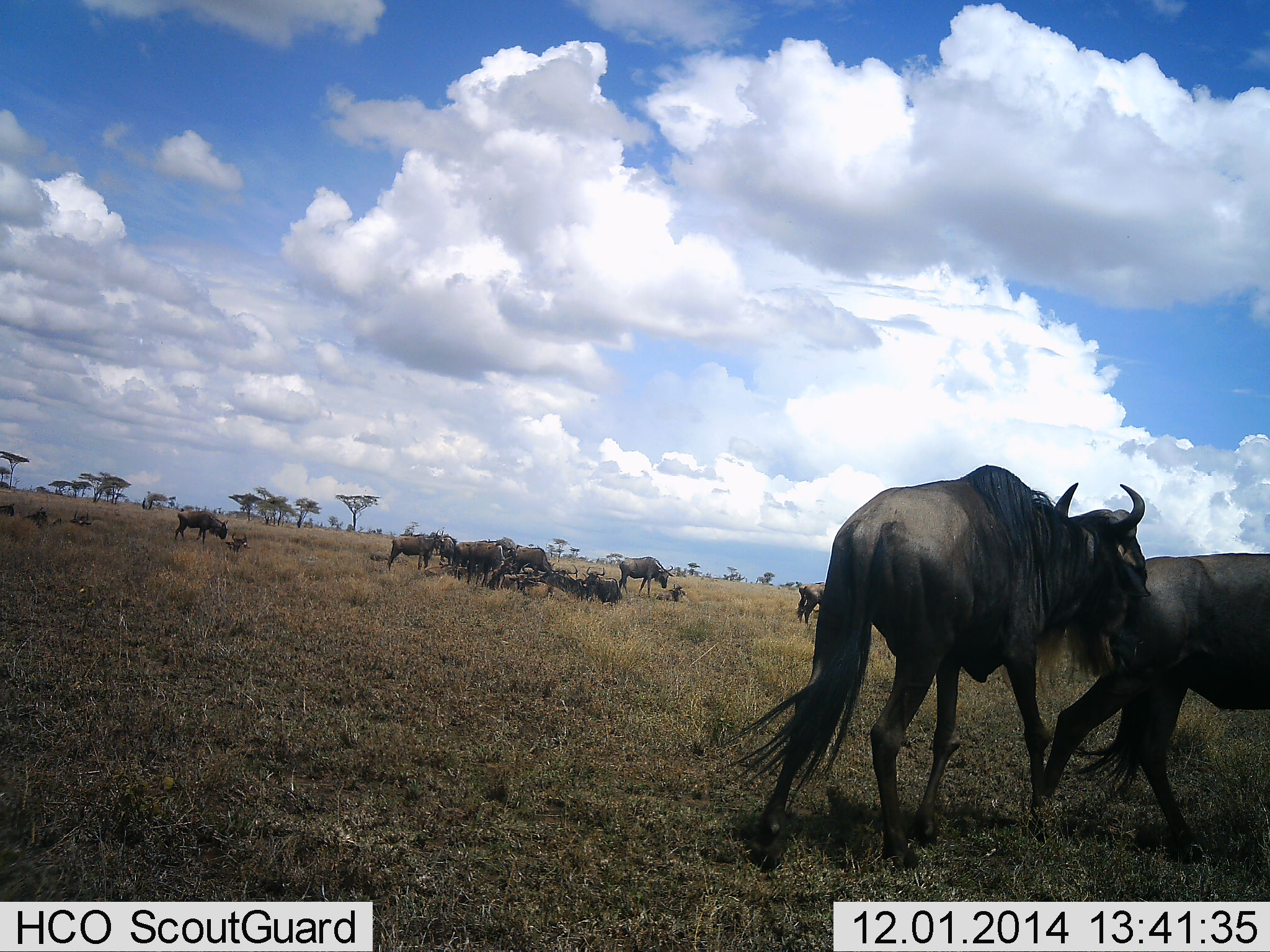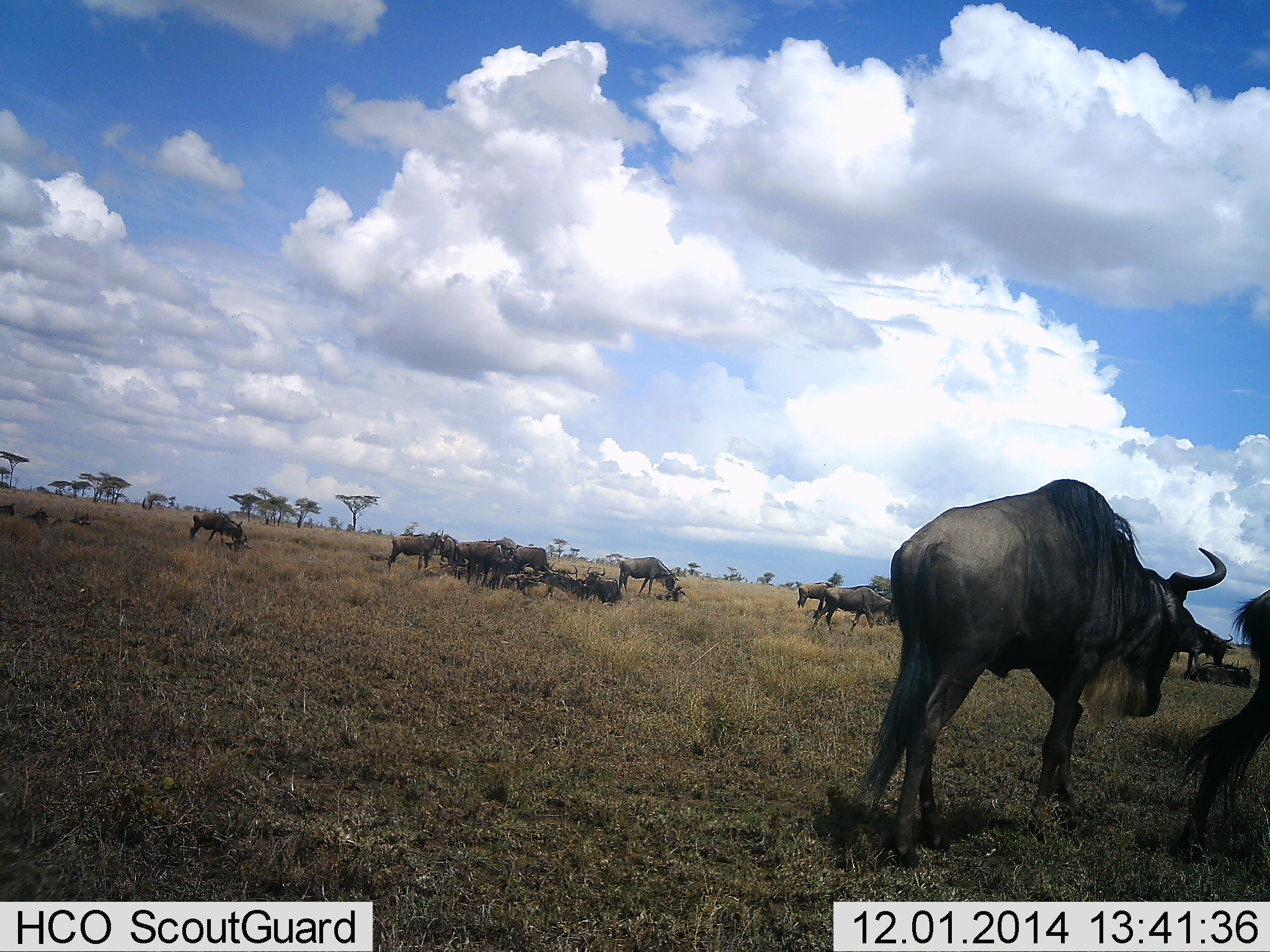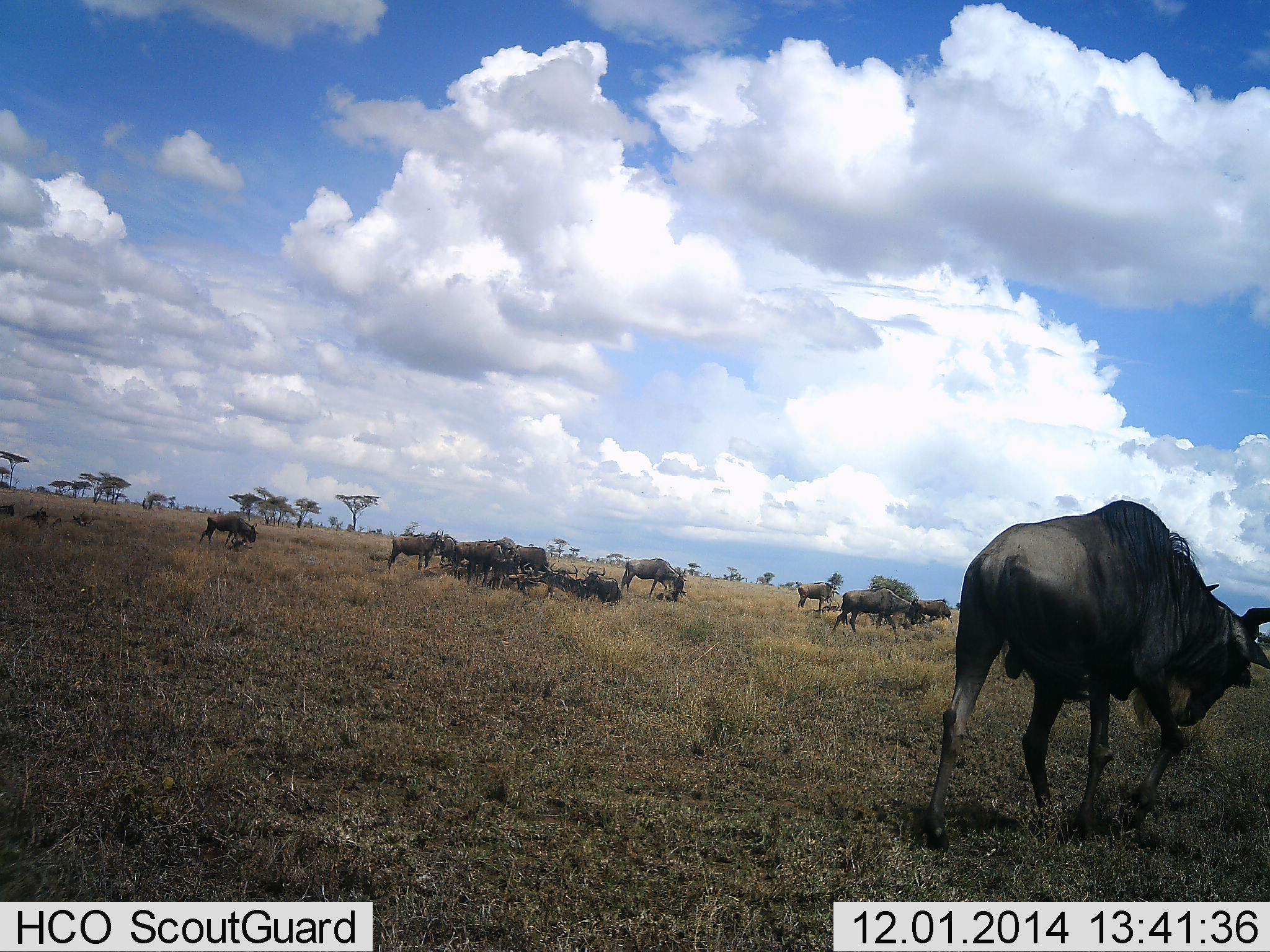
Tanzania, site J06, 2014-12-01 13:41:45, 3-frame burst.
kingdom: Animalia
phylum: Chordata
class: Mammalia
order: Artiodactyla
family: Bovidae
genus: Connochaetes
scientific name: Connochaetes taurinus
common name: blue wildebeest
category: wildebeest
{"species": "wildebeest (blue wildebeest) (Connochaetes taurinus)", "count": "11-50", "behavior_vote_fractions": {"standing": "80%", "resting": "70%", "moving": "80%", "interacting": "10%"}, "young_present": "0%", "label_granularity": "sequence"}